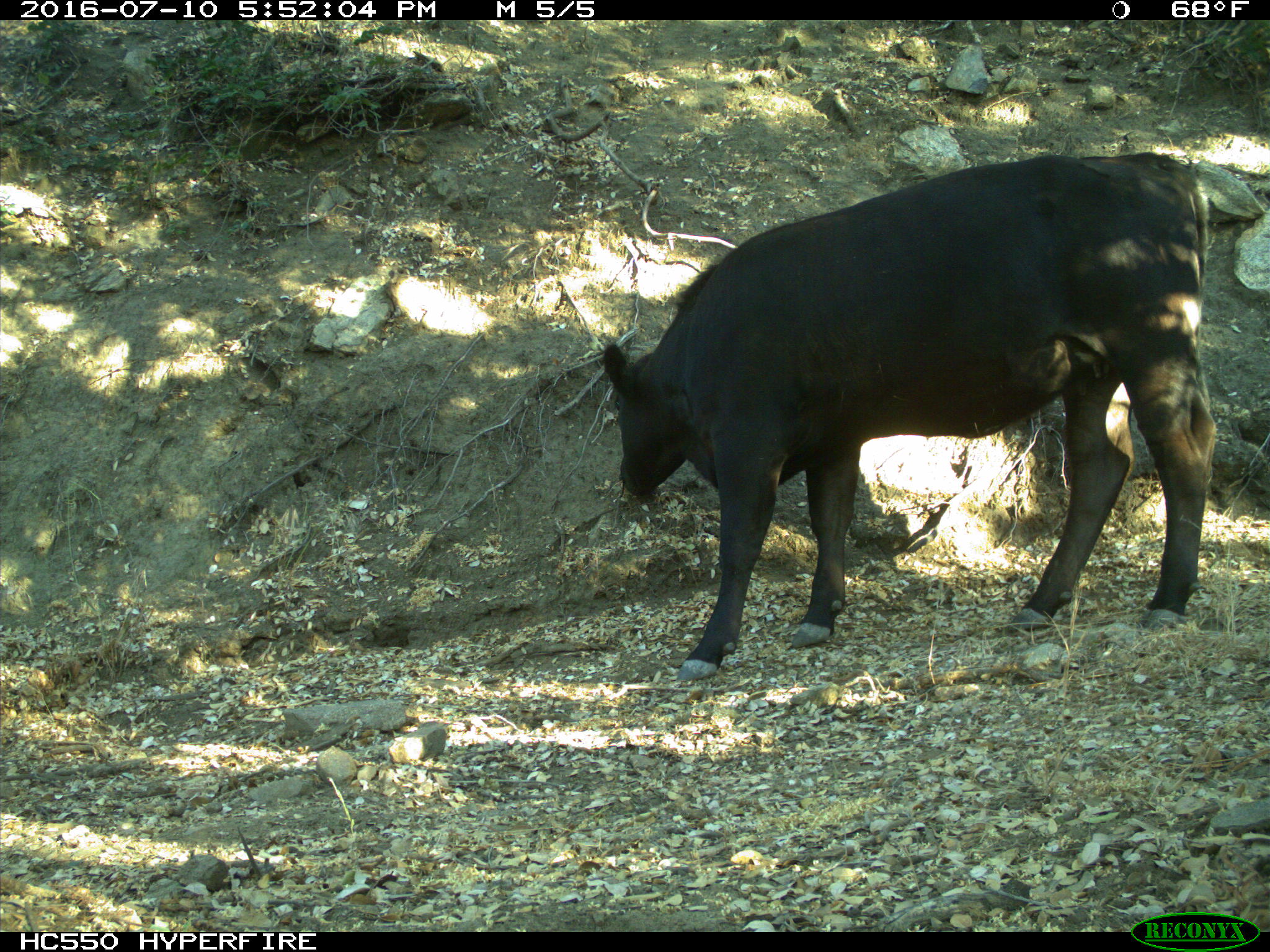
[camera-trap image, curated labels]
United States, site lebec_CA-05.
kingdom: Animalia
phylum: Chordata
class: Mammalia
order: Artiodactyla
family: Bovidae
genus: Bos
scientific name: Bos taurus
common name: domestic cow